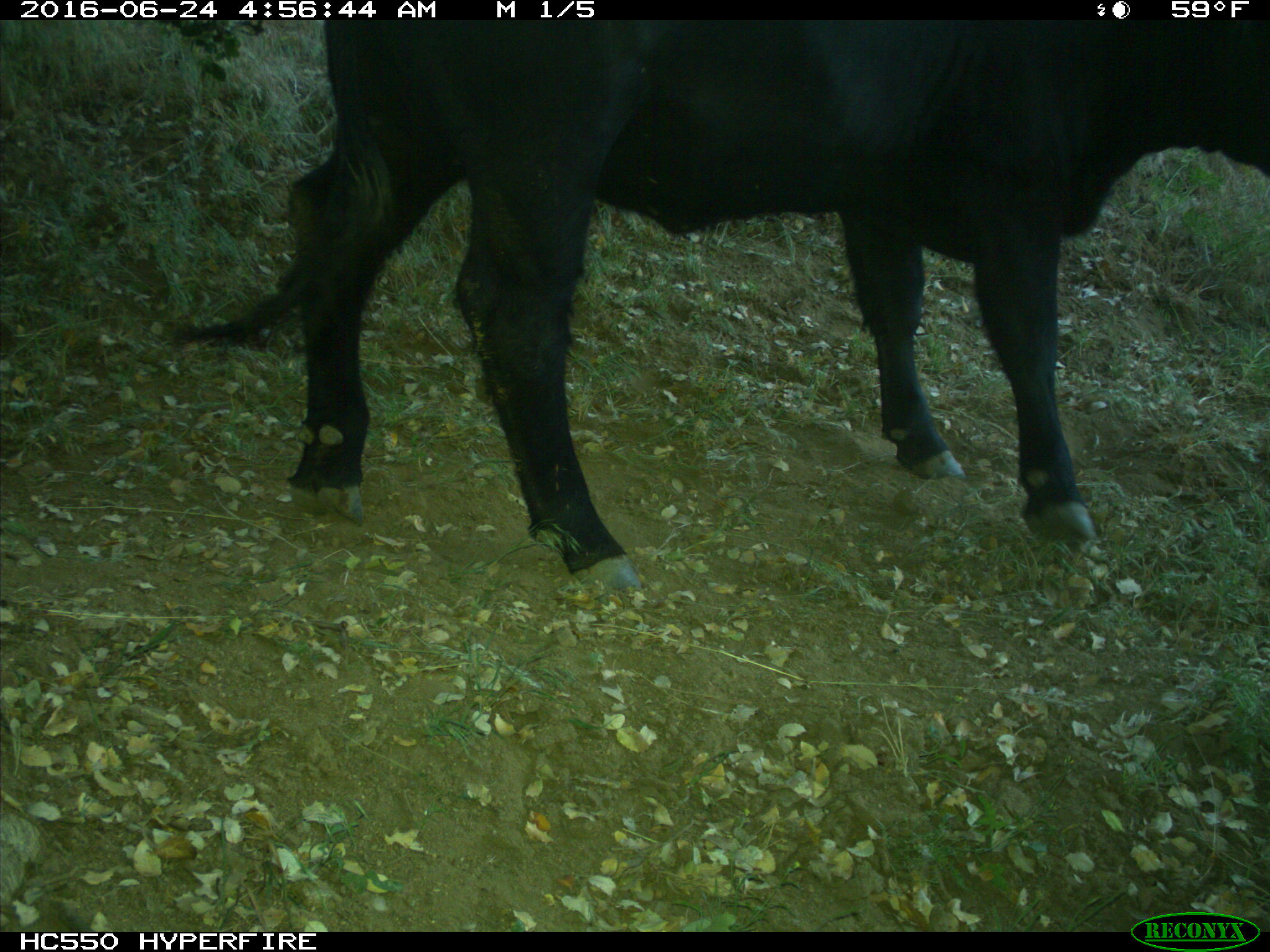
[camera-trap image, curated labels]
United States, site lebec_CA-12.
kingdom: Animalia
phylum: Chordata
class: Mammalia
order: Artiodactyla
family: Bovidae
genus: Bos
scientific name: Bos taurus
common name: domestic cow